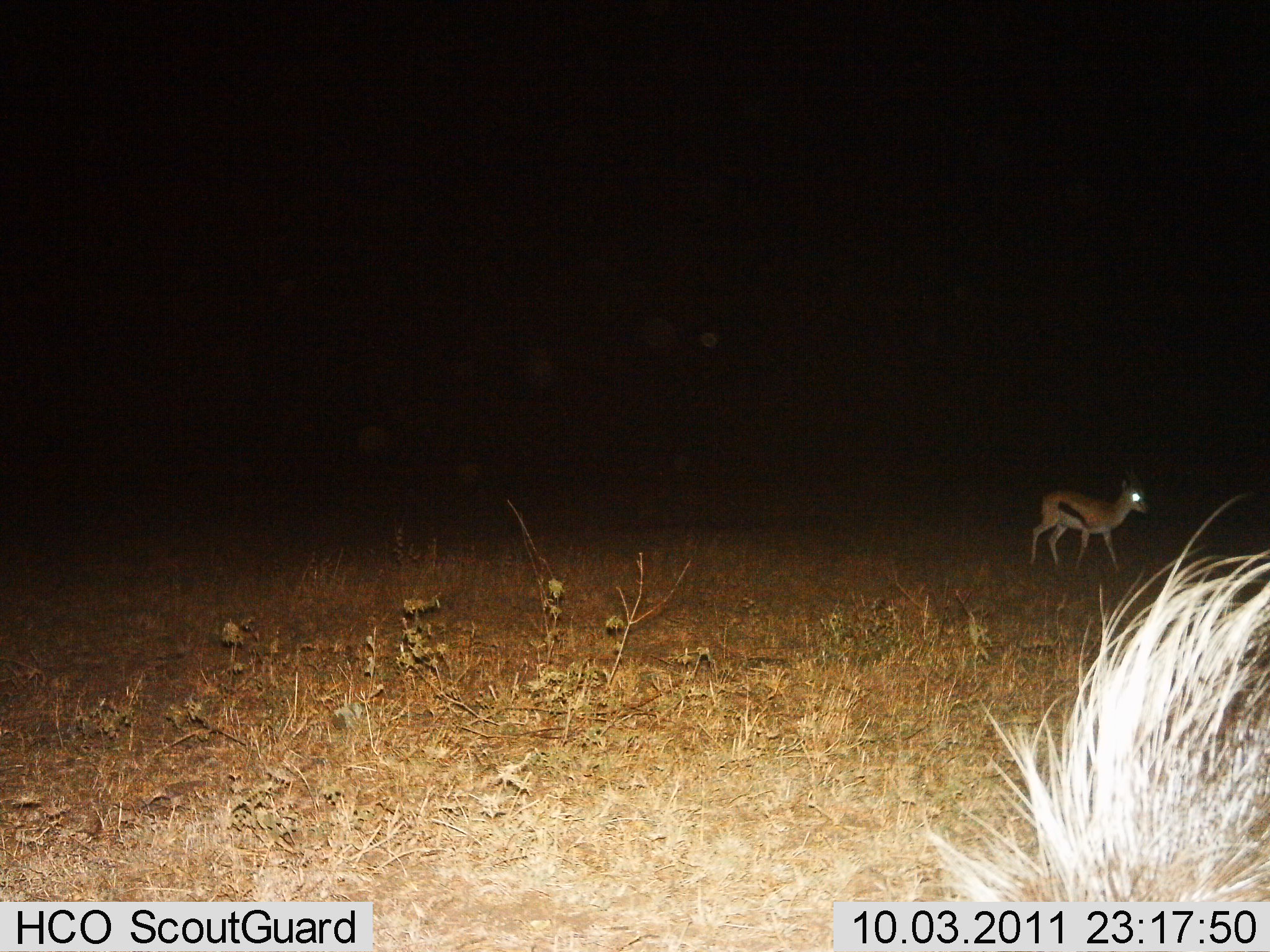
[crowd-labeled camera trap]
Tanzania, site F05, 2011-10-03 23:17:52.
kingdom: Animalia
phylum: Chordata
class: Mammalia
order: Artiodactyla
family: Bovidae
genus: Eudorcas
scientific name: Eudorcas thomsonii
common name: thomson's gazelle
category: gazellethomsons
Gazellethomsons (thomson's gazelle) (Eudorcas thomsonii), count 1. Behavior (volunteer vote fractions): standing 32%, resting 0%, moving 68%, interacting 0%. Young present (vote fraction): 11%. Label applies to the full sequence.